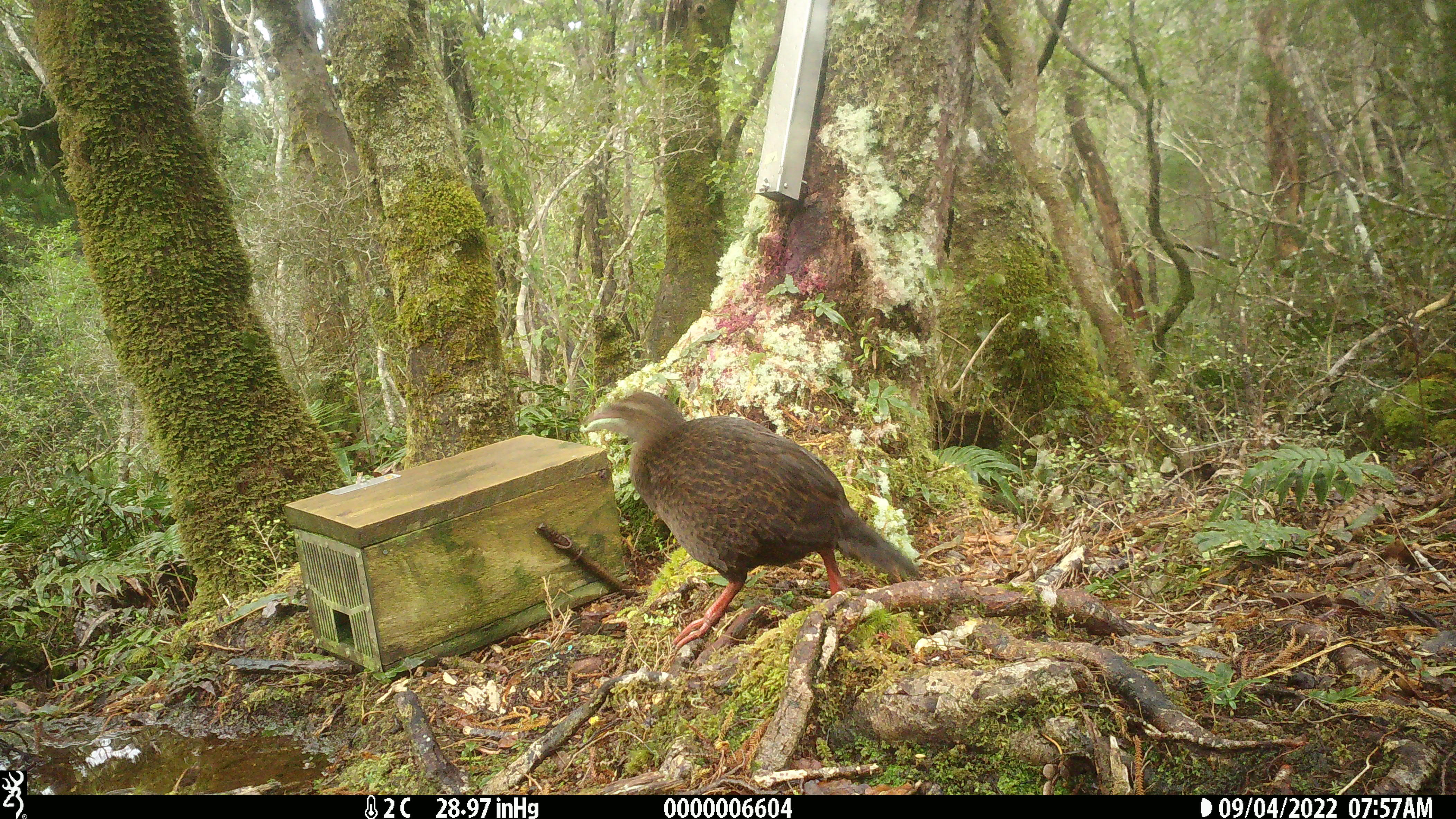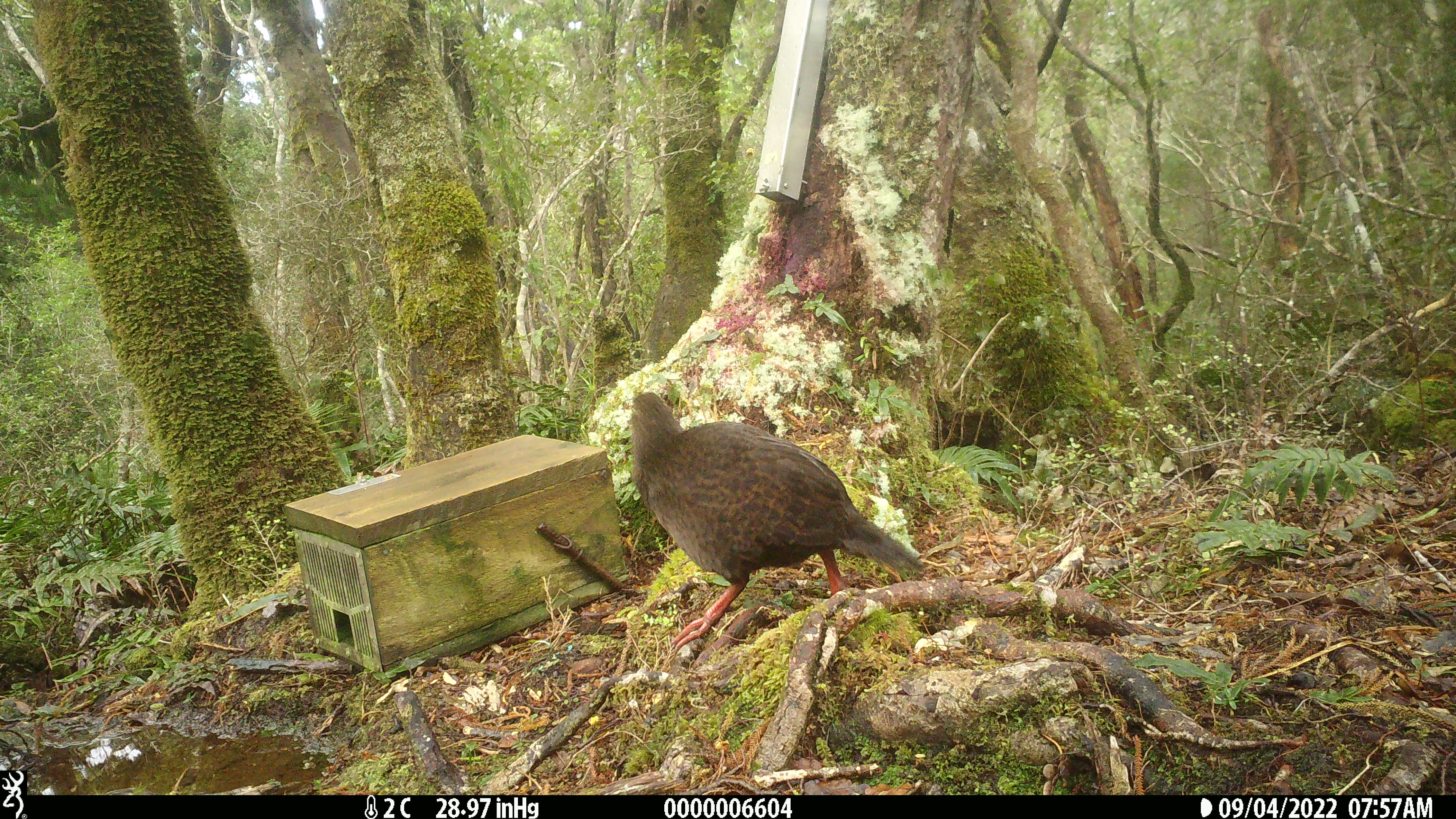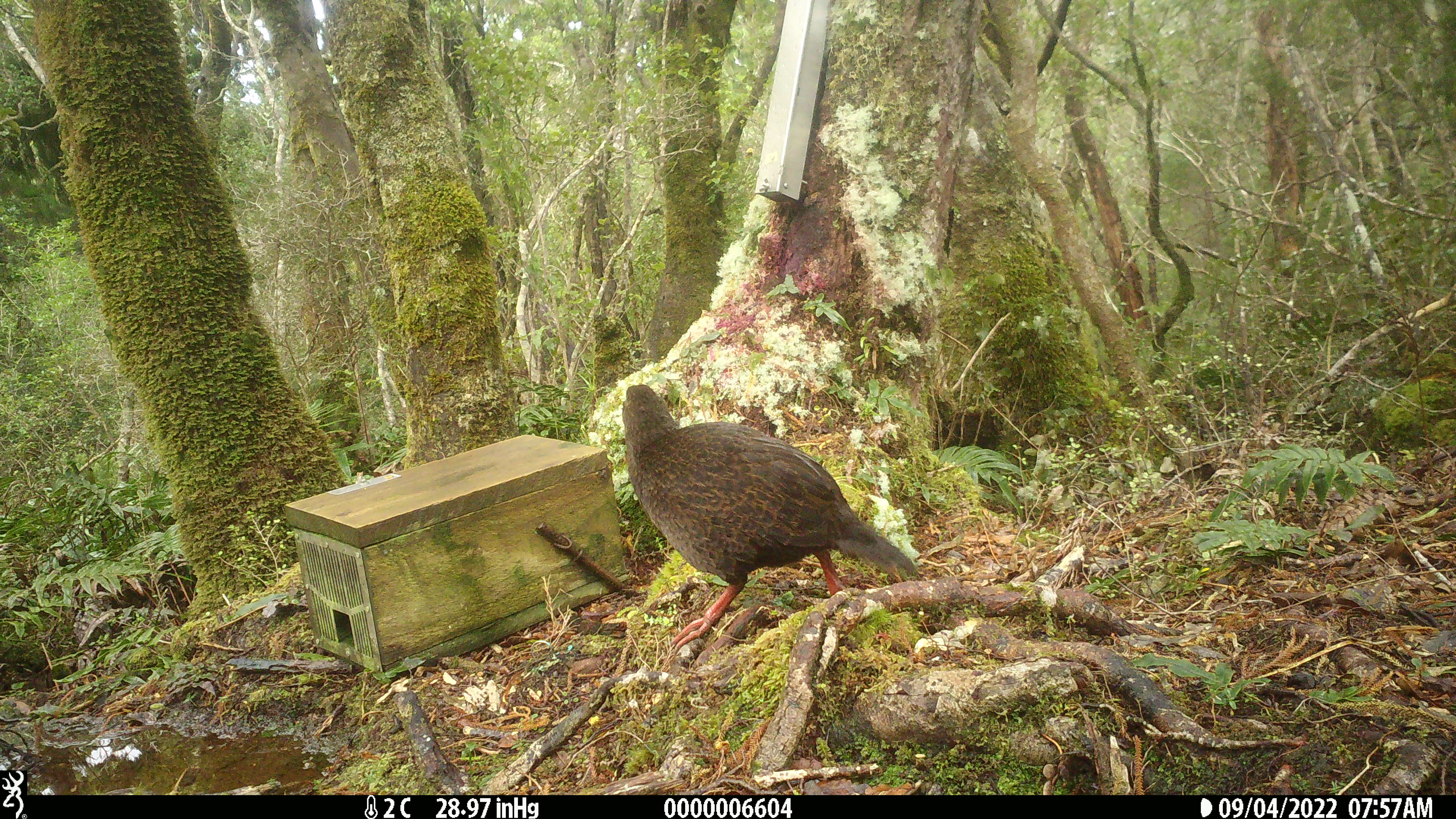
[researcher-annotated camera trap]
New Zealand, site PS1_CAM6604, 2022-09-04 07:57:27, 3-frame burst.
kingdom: Animalia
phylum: Chordata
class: Aves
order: Gruiformes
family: Rallidae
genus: Gallirallus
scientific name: Gallirallus australis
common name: weka